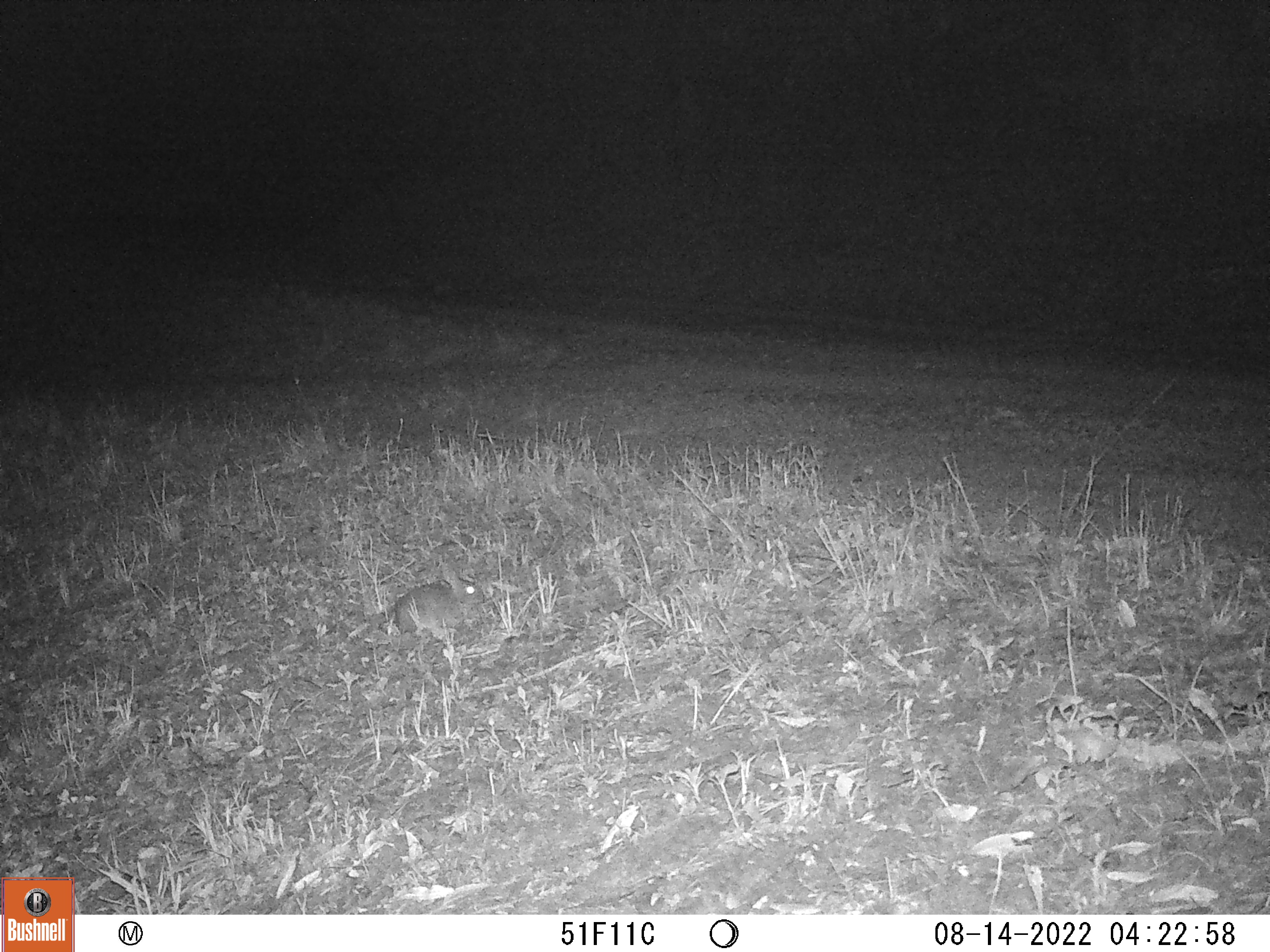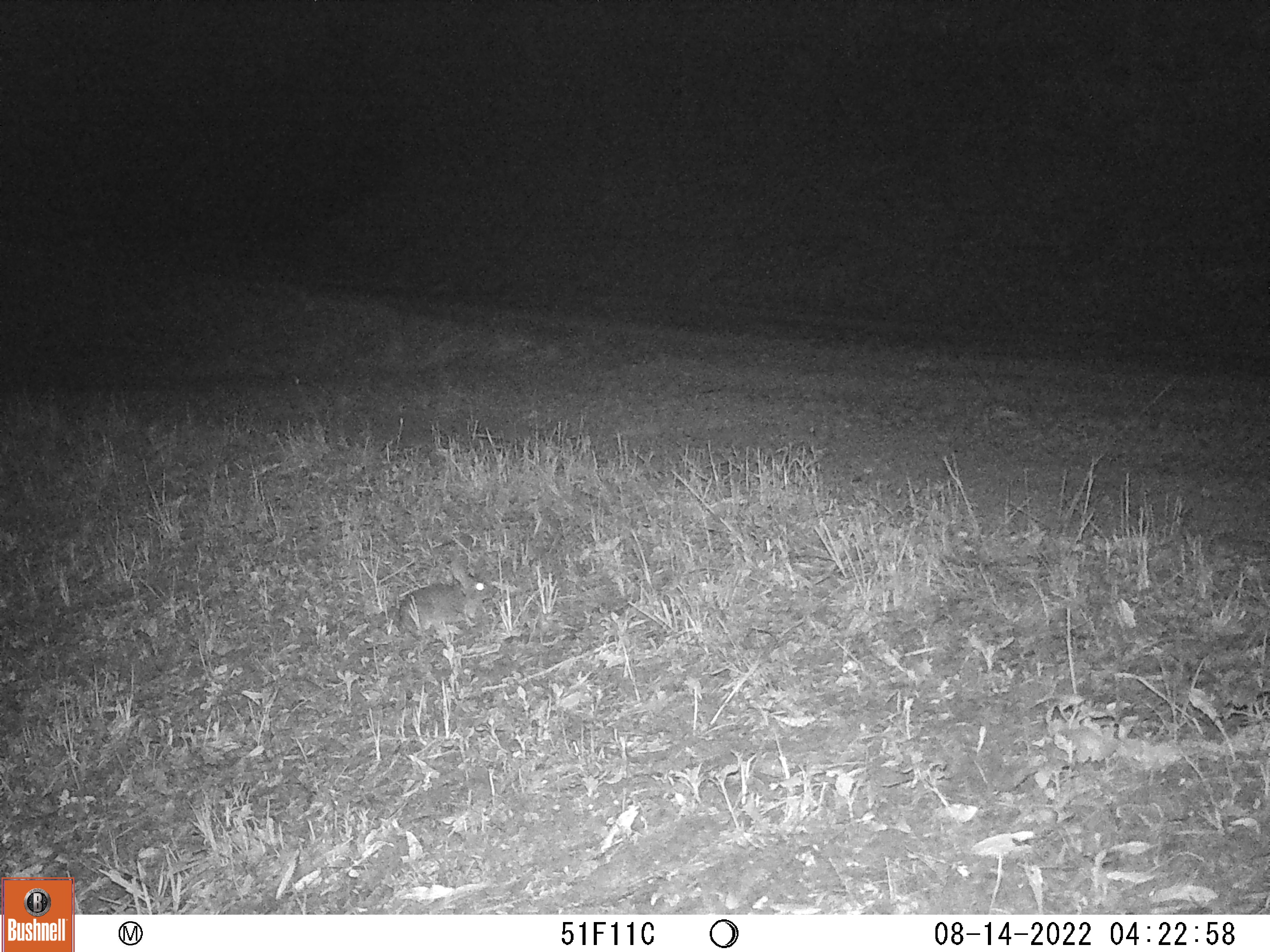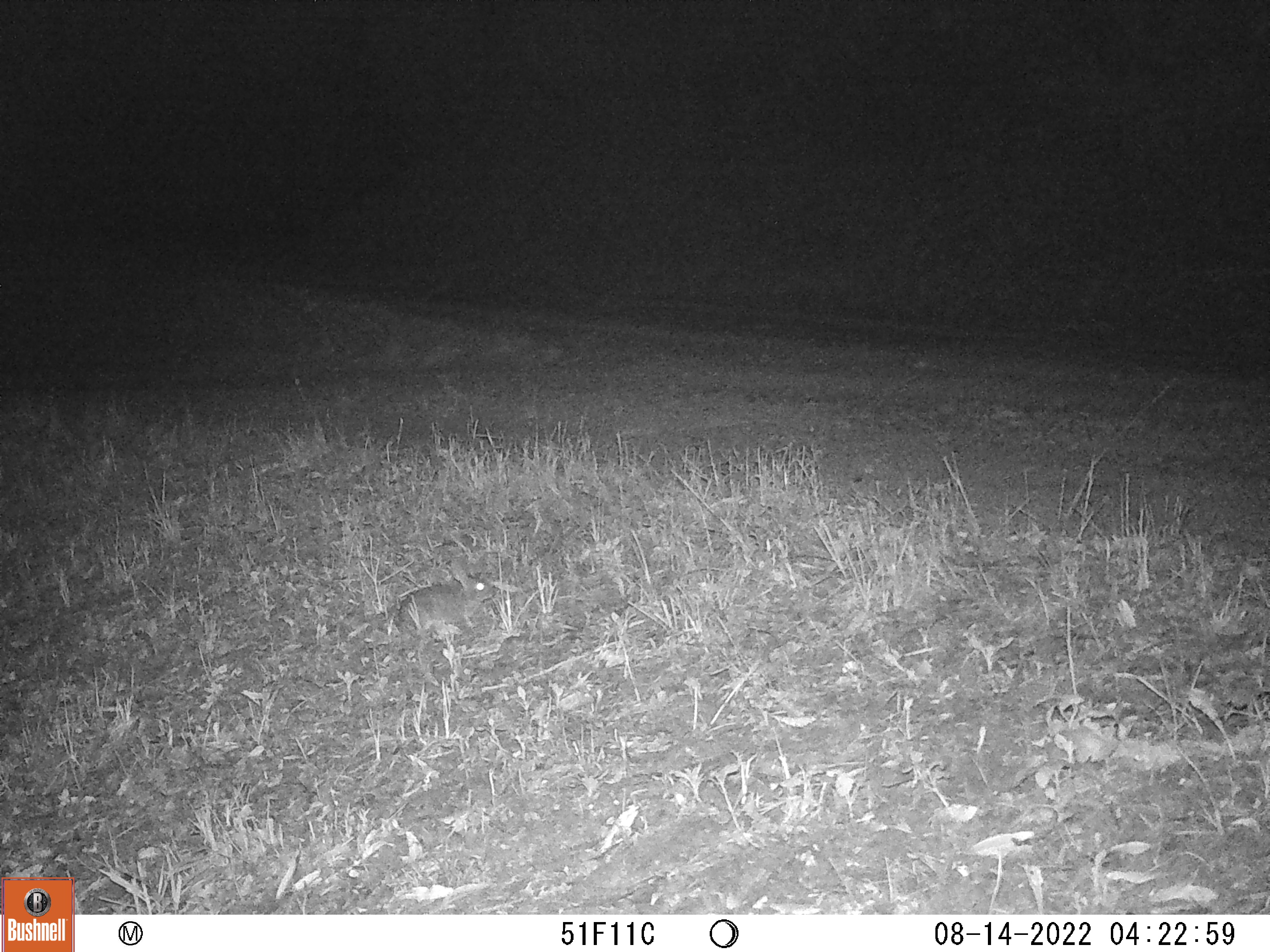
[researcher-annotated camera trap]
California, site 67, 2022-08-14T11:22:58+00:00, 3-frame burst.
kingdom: Animalia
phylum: Chordata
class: Mammalia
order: Lagomorpha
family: Leporidae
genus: Sylvilagus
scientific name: Sylvilagus bachmani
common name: brush rabbit